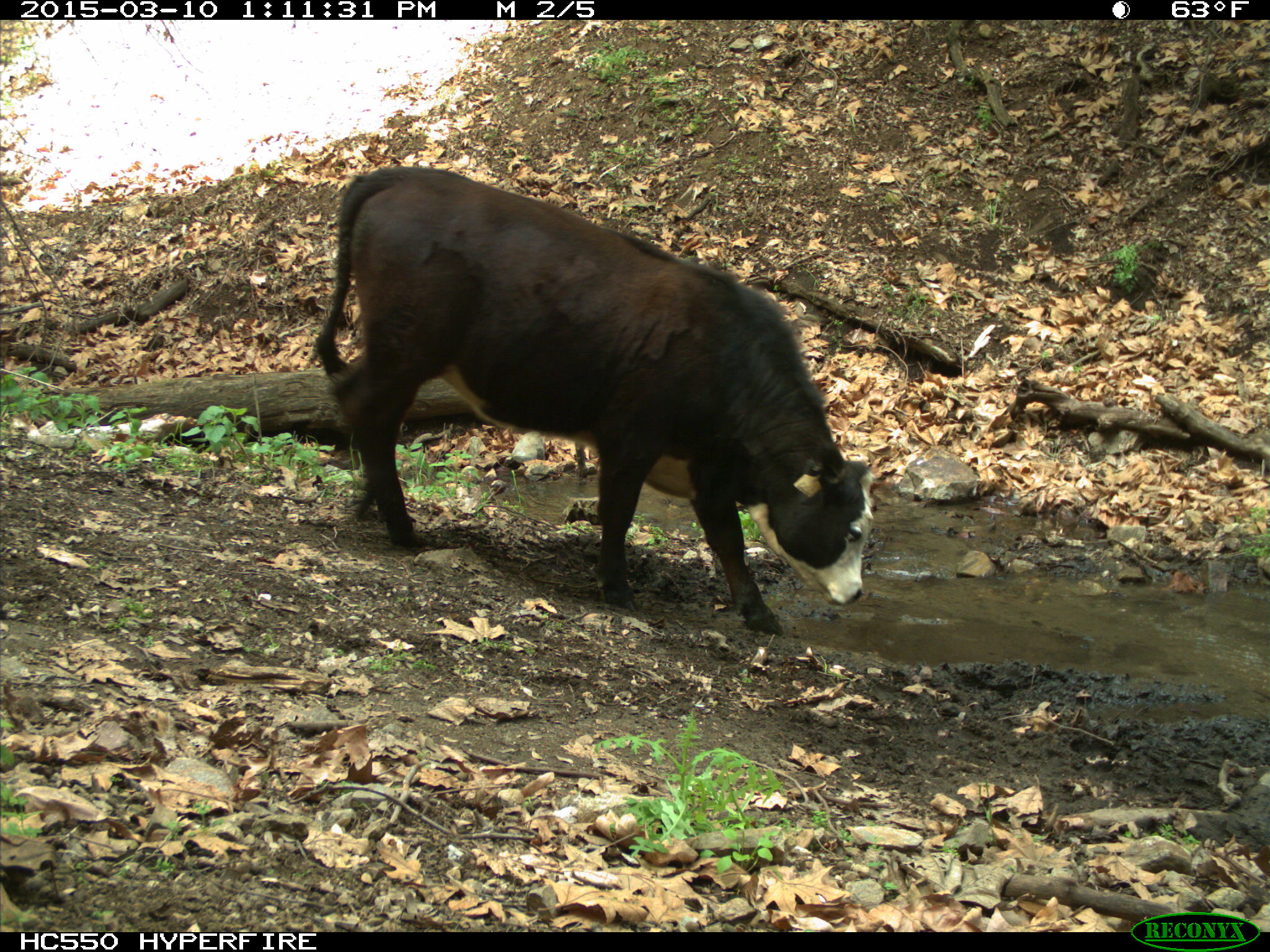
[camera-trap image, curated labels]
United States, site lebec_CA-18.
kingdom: Animalia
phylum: Chordata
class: Mammalia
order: Artiodactyla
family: Bovidae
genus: Bos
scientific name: Bos taurus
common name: domestic cow